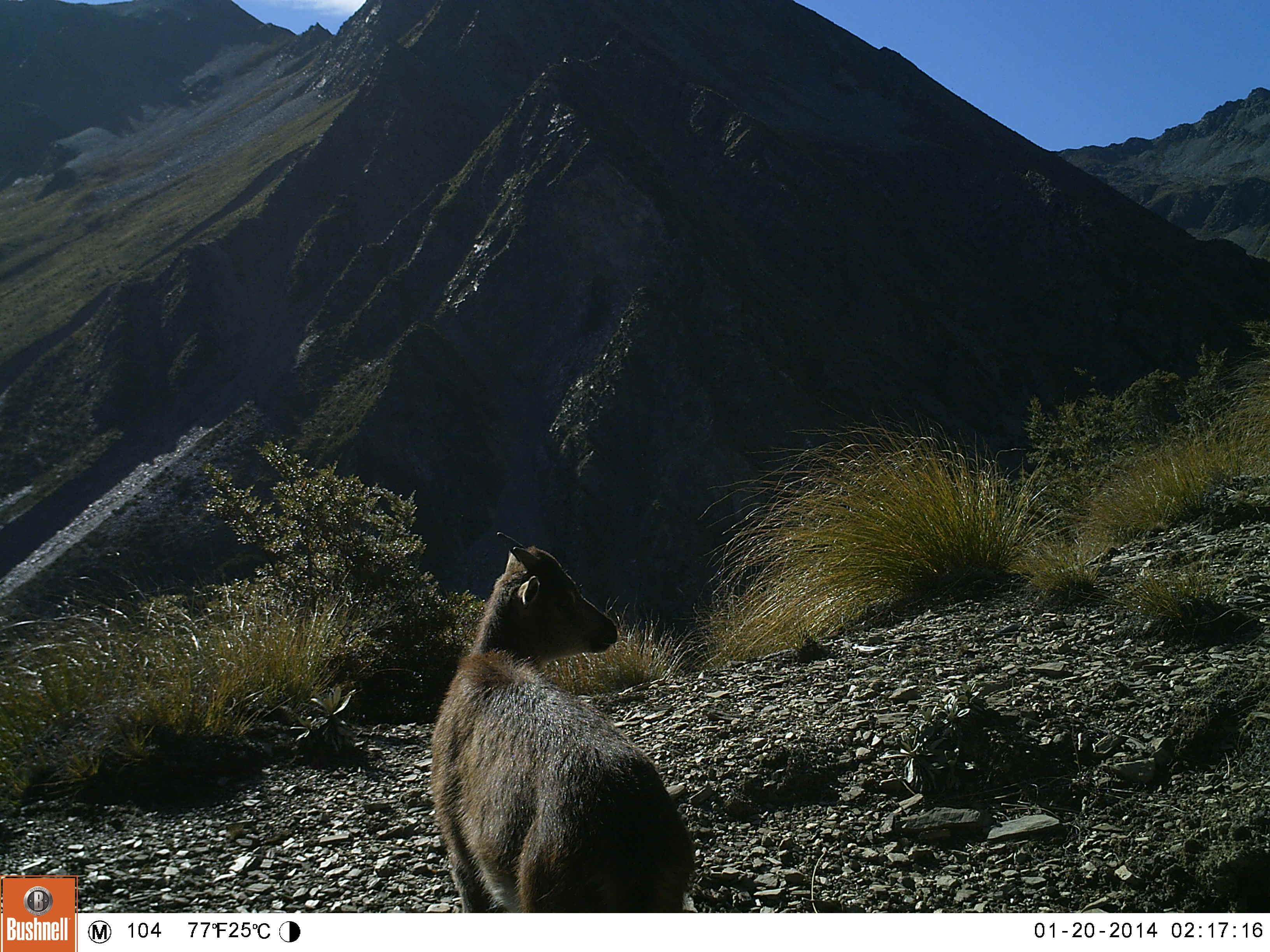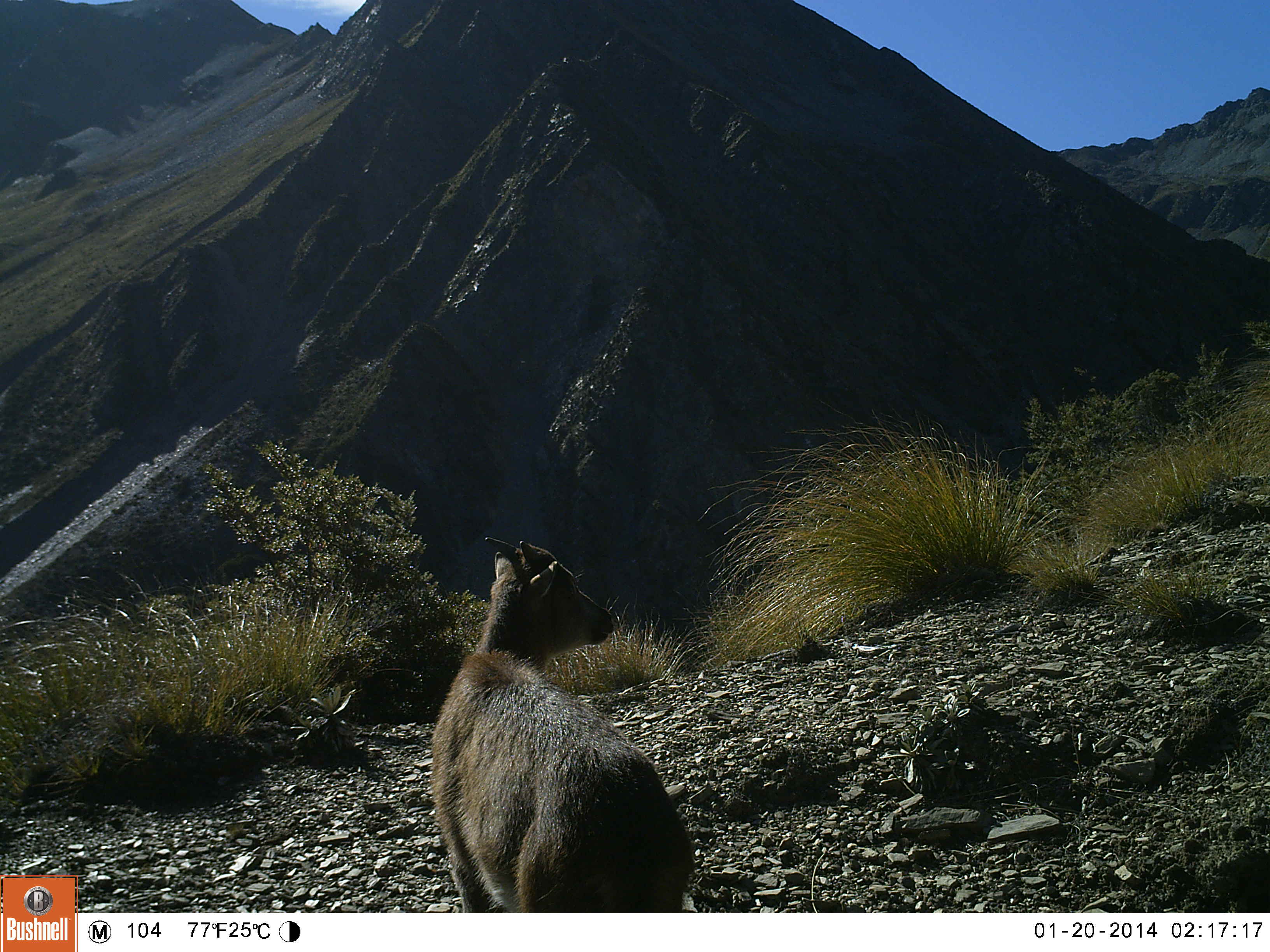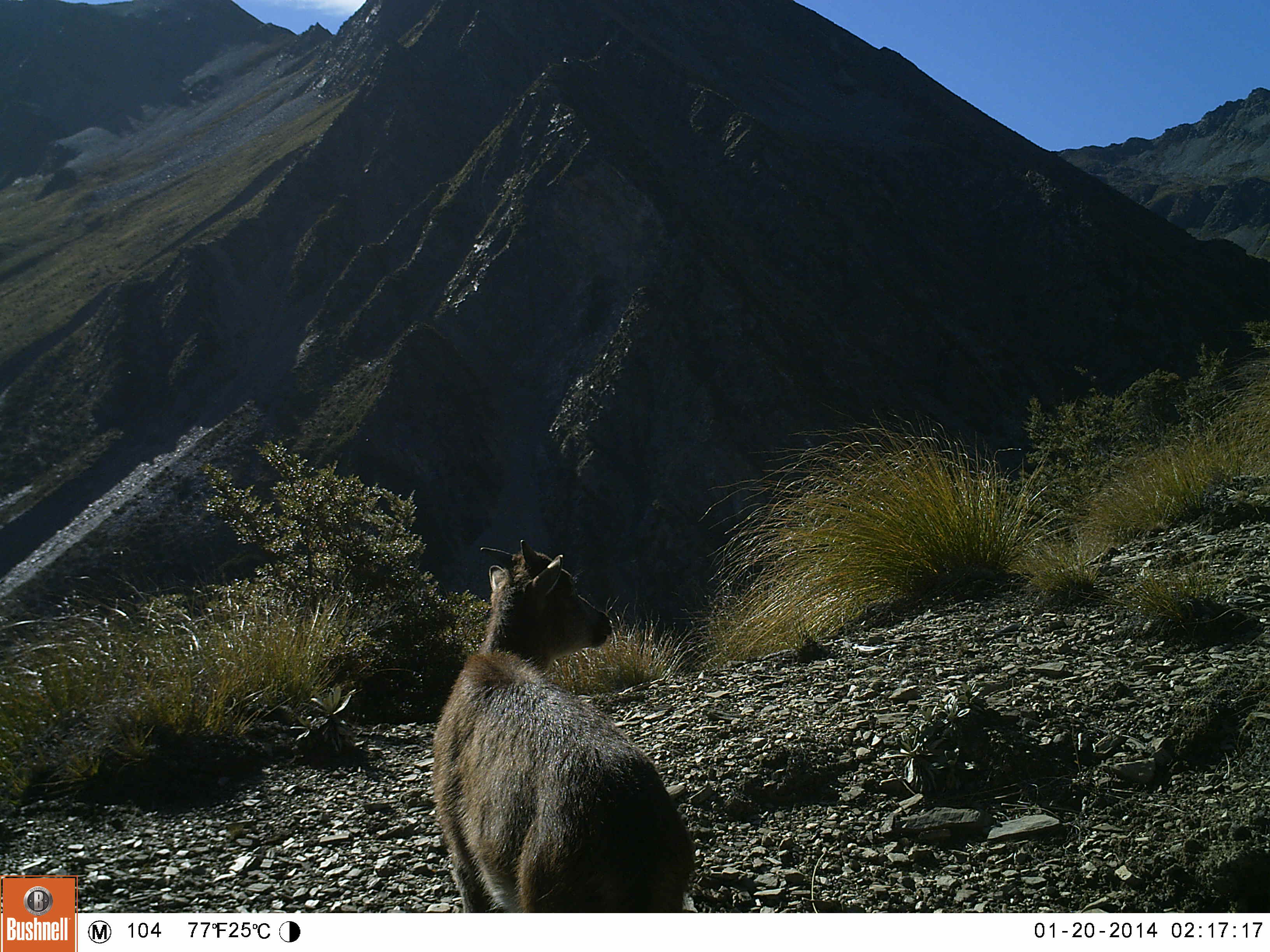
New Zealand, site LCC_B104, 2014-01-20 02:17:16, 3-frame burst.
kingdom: Animalia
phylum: Chordata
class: Mammalia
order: Artiodactyla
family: Bovidae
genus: Nilgiritragus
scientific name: Nilgiritragus hylocrius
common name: tahr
Tahr (Nilgiritragus hylocrius).